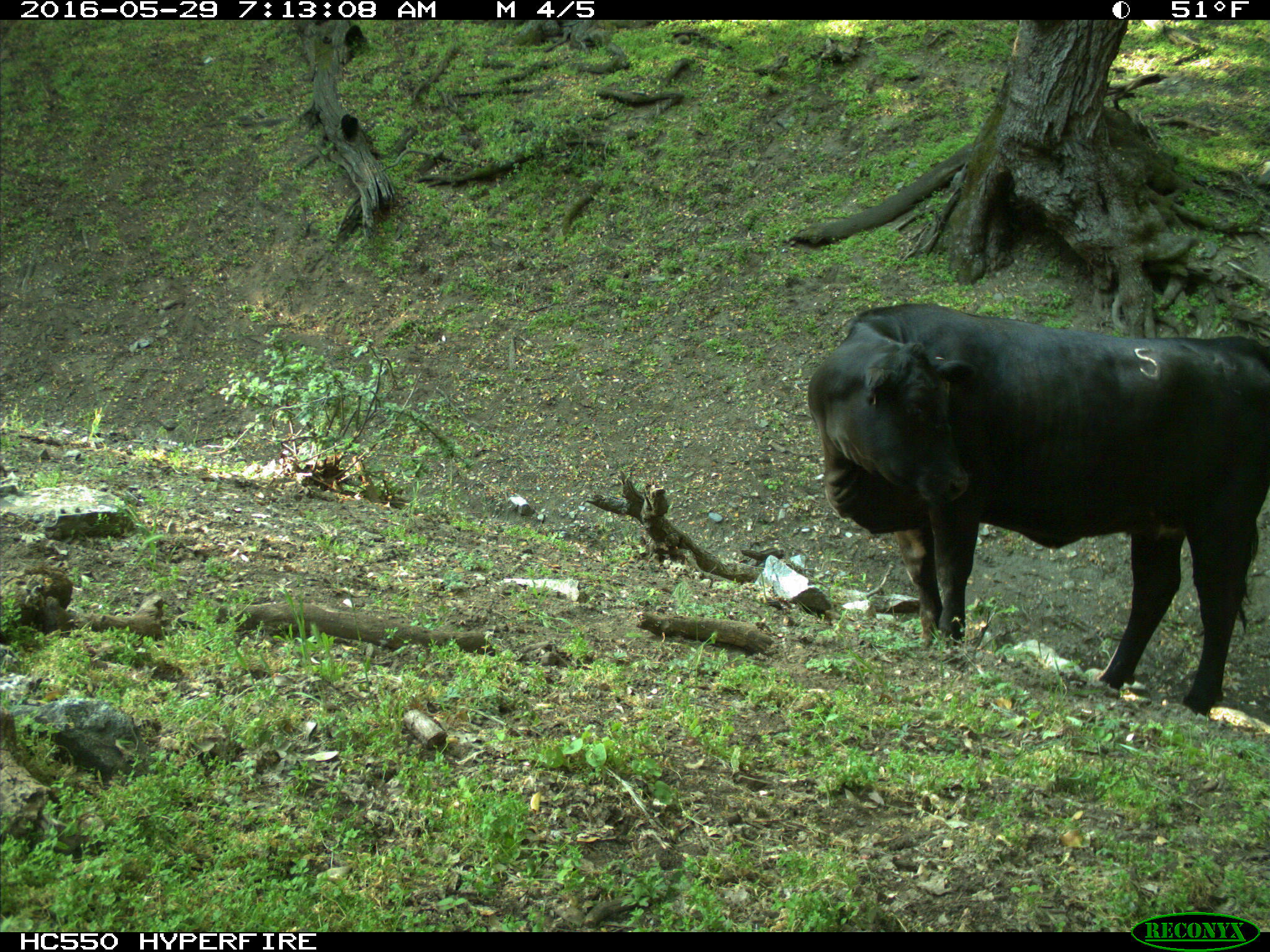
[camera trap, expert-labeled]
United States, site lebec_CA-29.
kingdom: Animalia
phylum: Chordata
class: Mammalia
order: Artiodactyla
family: Bovidae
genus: Bos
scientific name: Bos taurus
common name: domestic cow